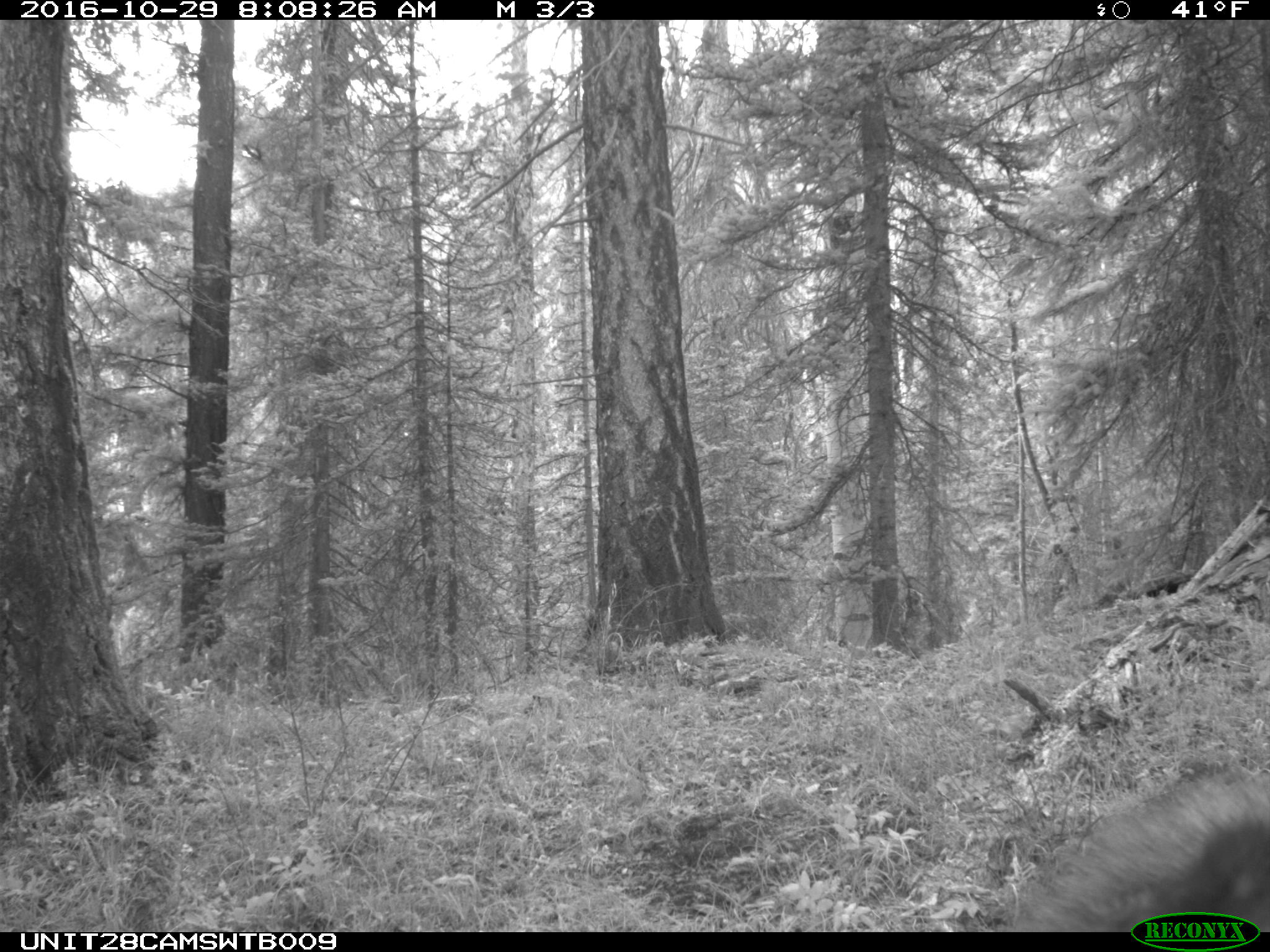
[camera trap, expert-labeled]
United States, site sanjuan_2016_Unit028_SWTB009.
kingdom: Animalia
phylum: Chordata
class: Mammalia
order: Artiodactyla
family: Cervidae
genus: Cervus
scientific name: Cervus elaphus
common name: red deer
Cervus elaphus (red deer).